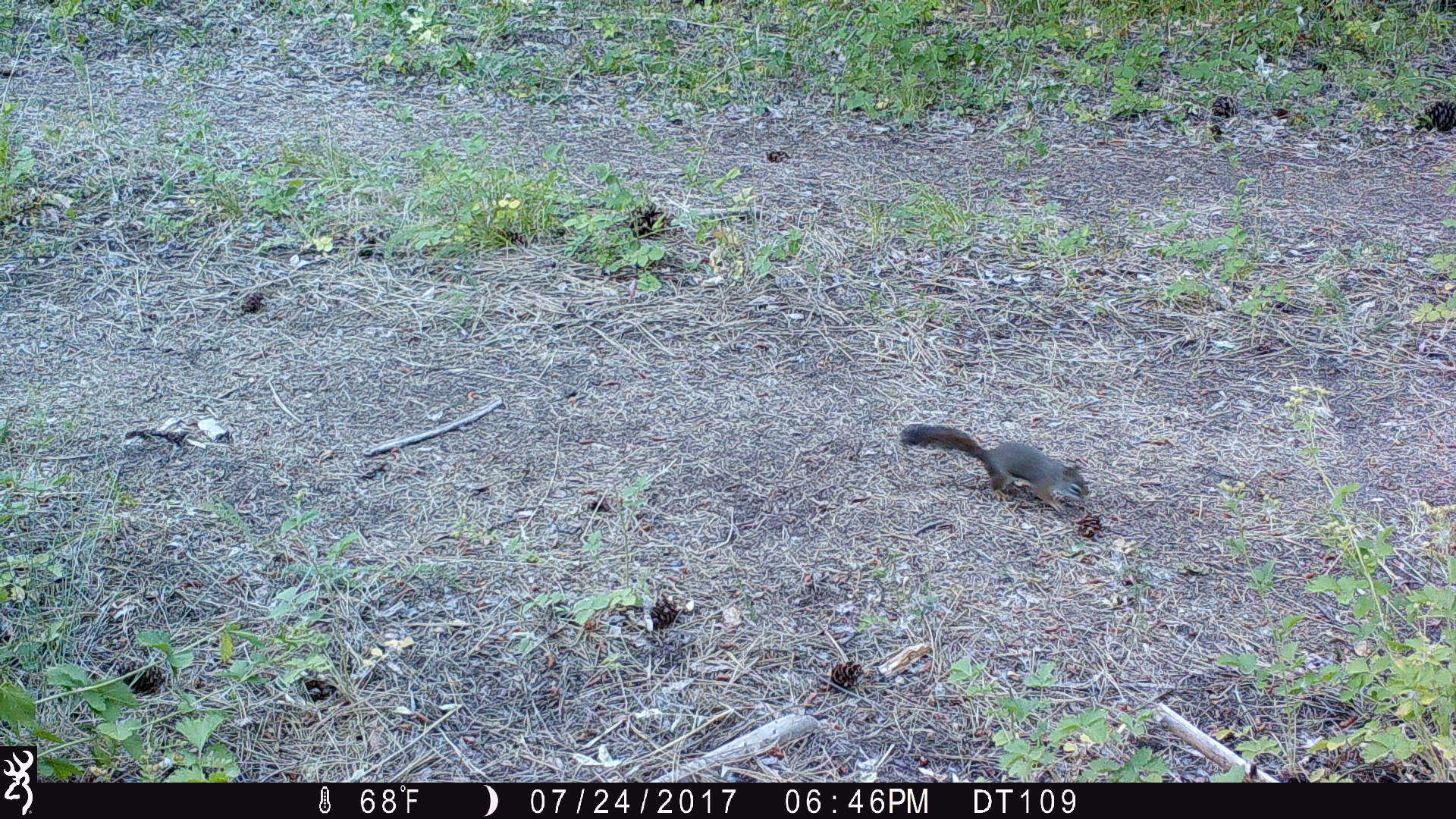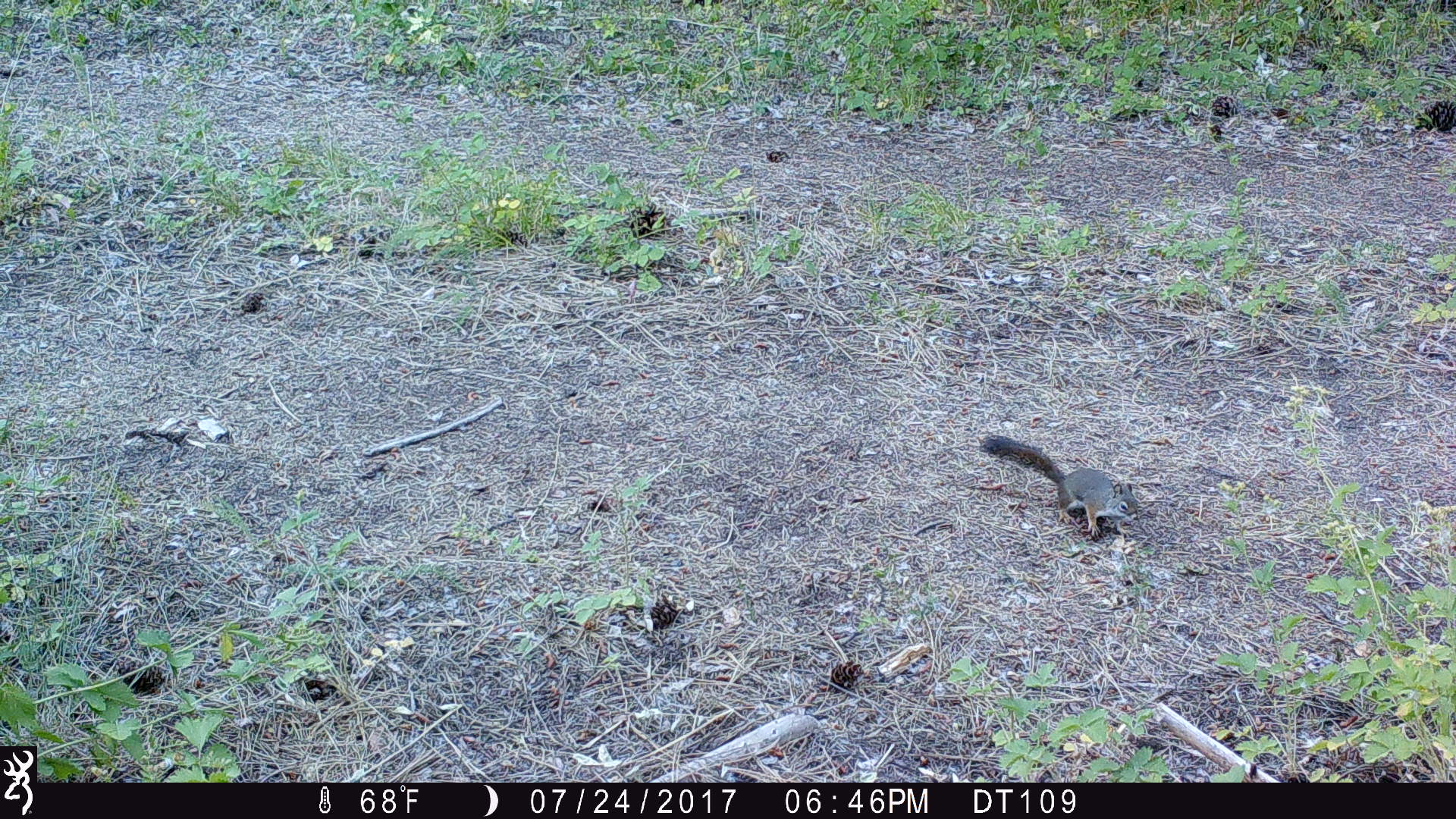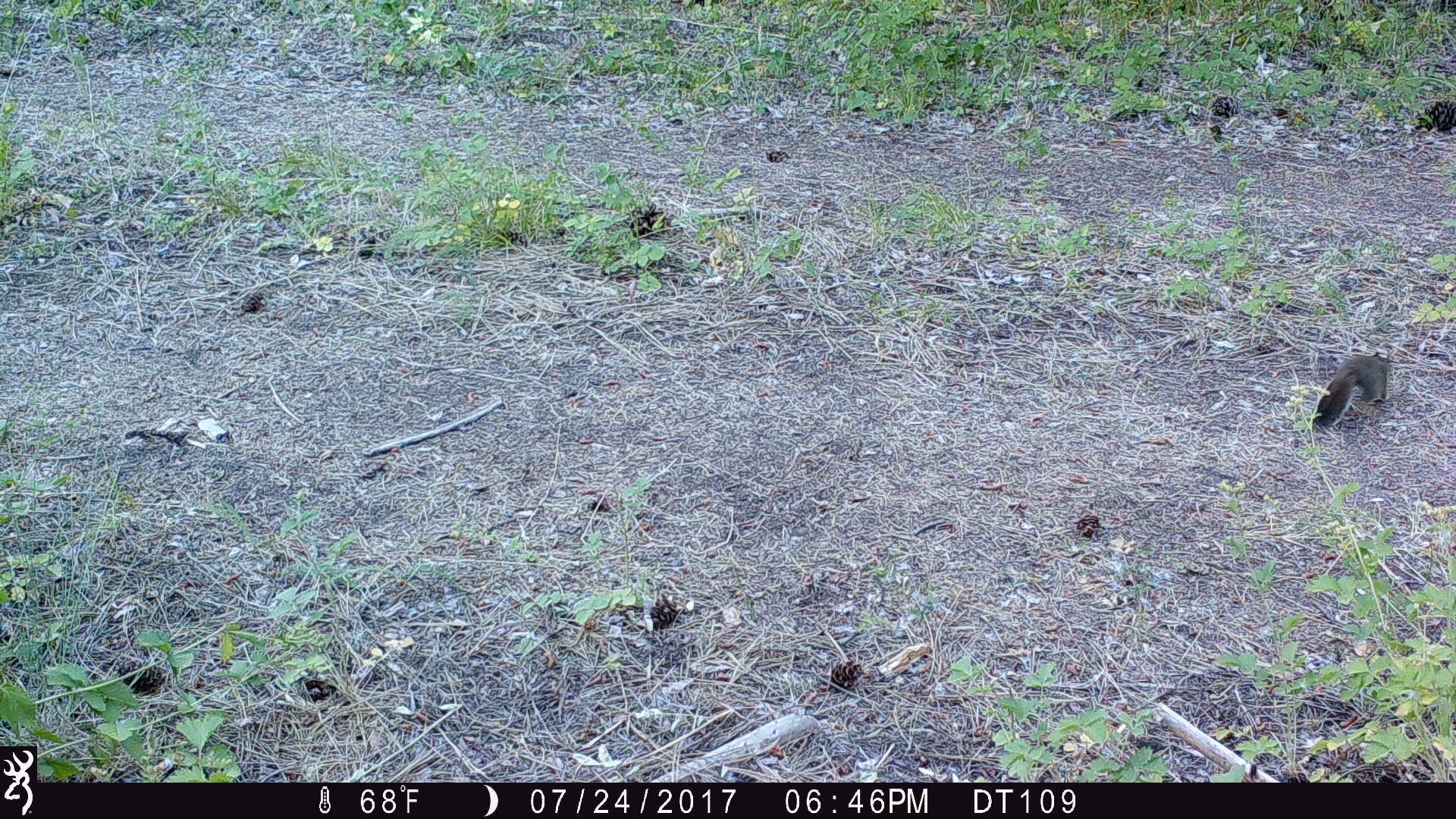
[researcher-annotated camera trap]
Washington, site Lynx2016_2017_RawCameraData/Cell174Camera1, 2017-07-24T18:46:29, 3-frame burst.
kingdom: Animalia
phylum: Chordata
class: Mammalia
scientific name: Mammalia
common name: small mammal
Small mammal (Mammalia). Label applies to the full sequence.